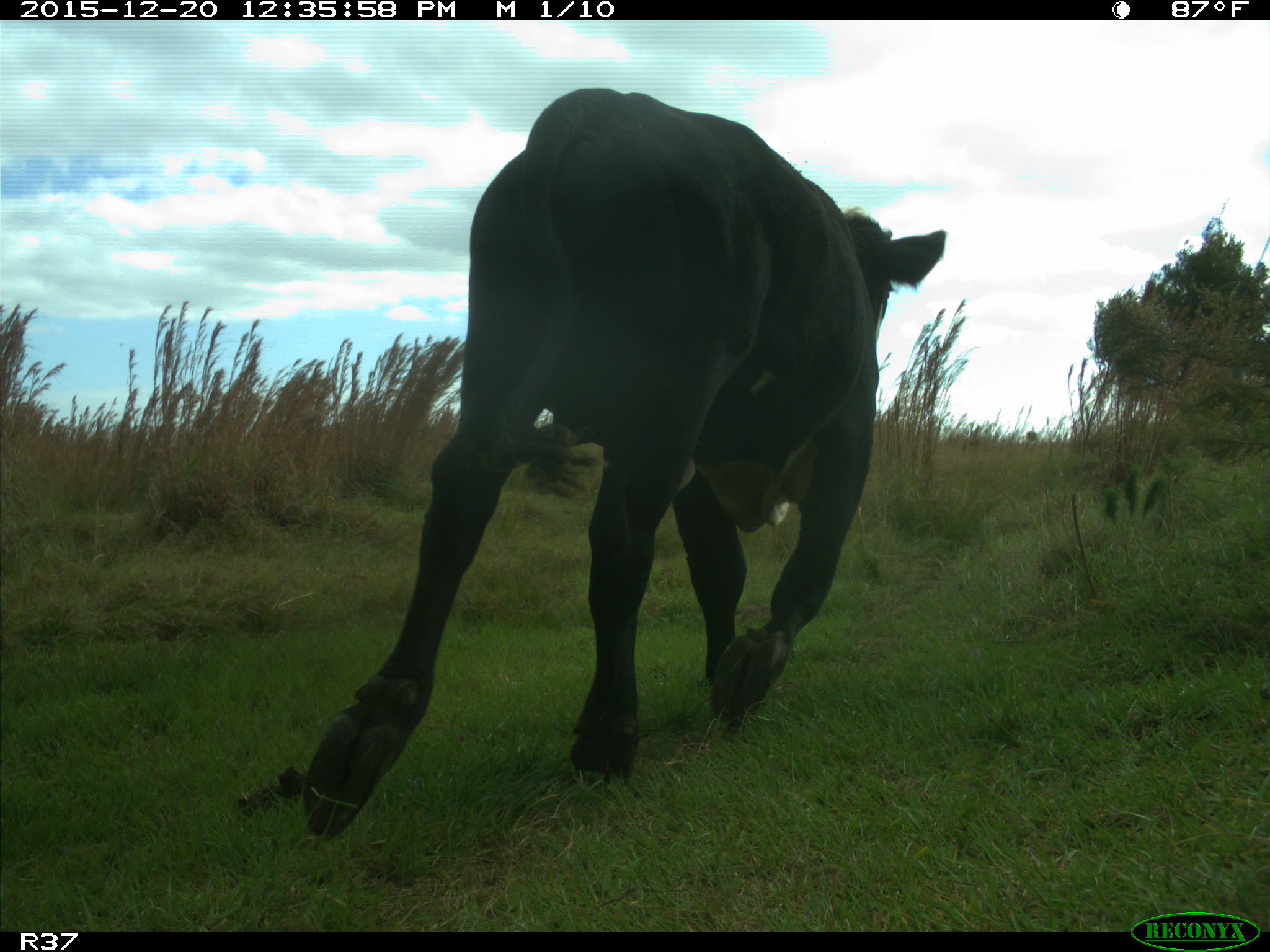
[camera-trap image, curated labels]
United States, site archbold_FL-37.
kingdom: Animalia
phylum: Chordata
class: Mammalia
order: Artiodactyla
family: Bovidae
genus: Bos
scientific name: Bos taurus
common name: domestic cow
Bos taurus (domestic cow).